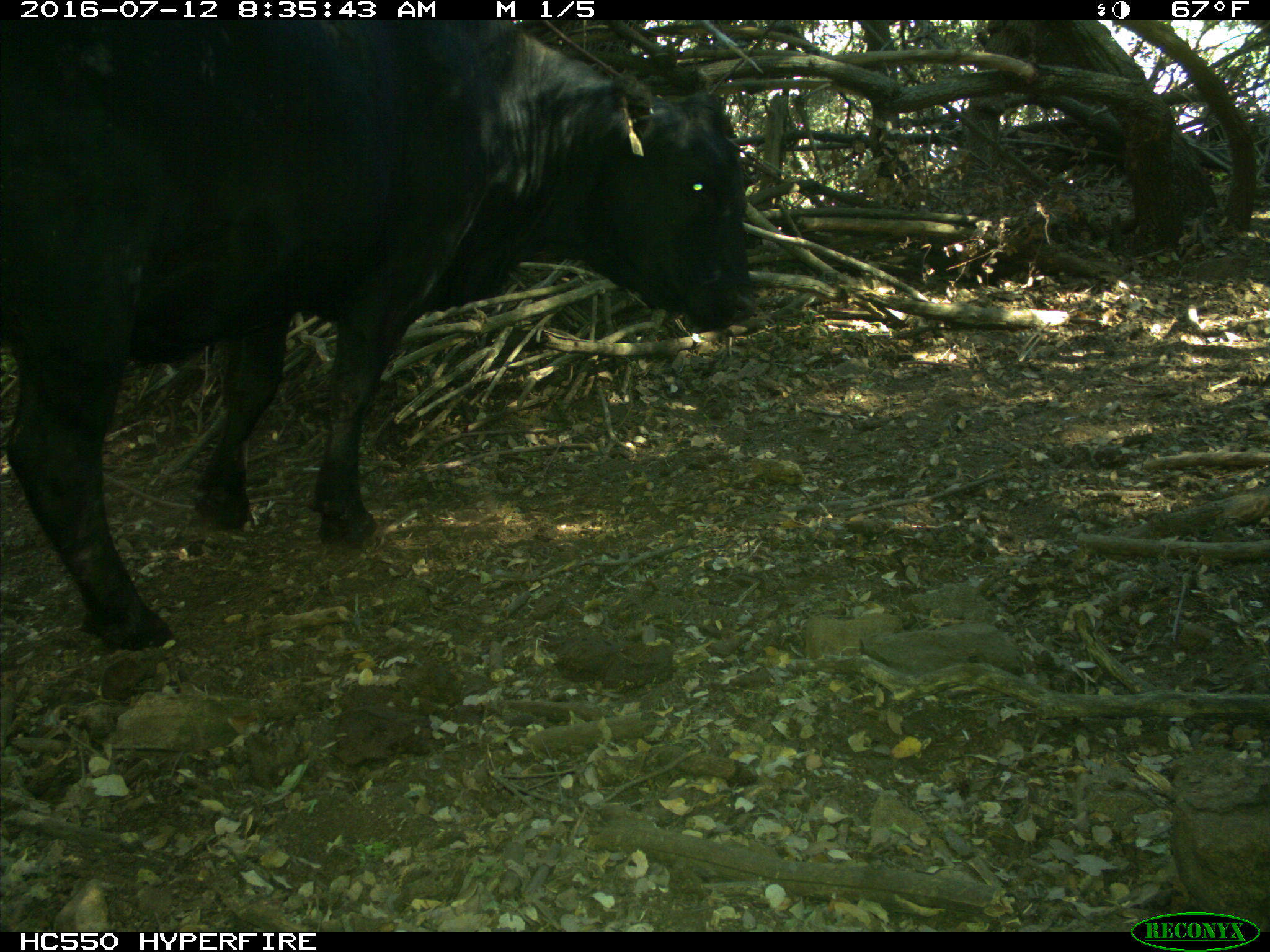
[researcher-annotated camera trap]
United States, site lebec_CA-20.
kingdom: Animalia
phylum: Chordata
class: Mammalia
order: Artiodactyla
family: Bovidae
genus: Bos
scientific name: Bos taurus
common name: domestic cow